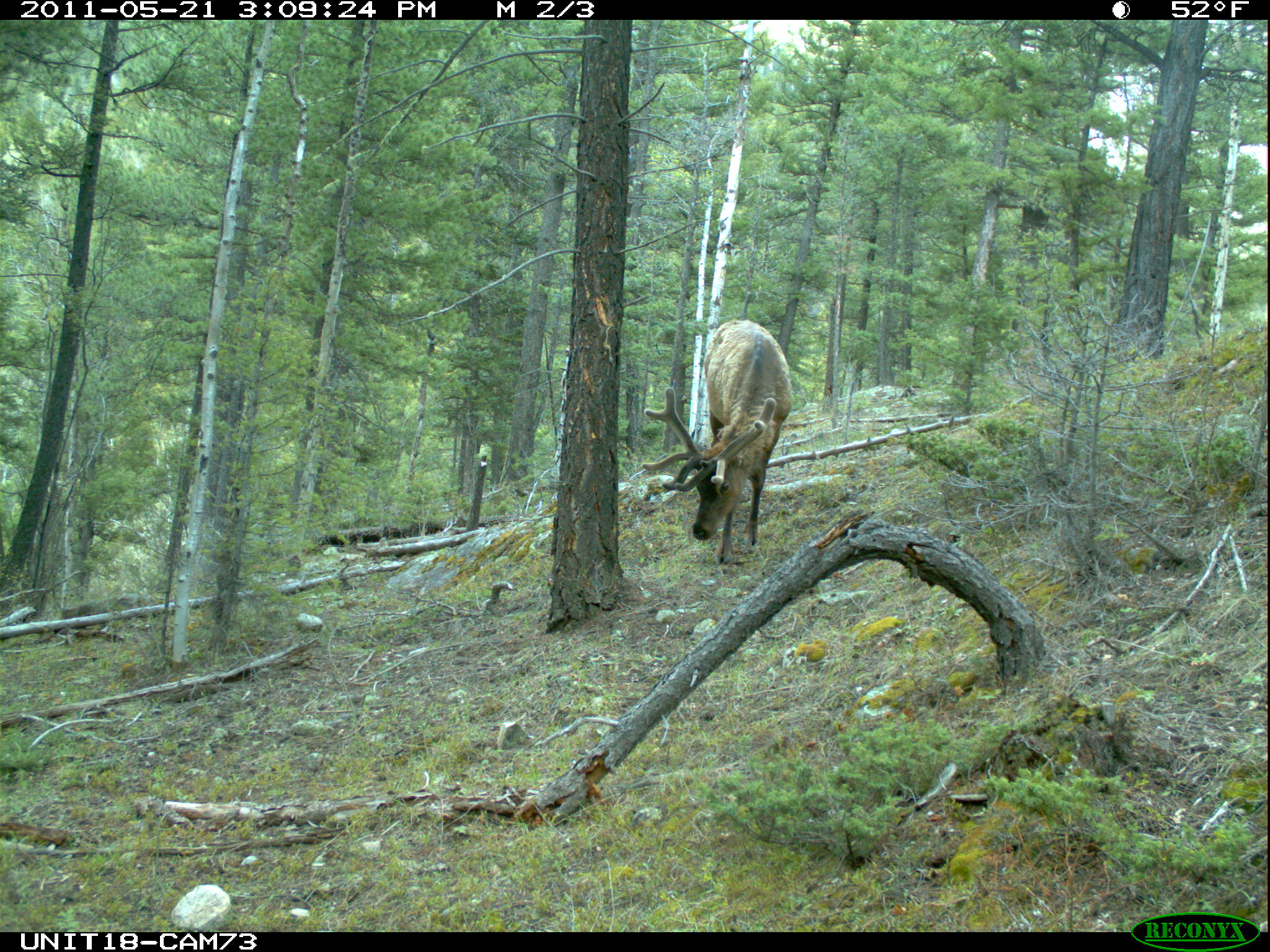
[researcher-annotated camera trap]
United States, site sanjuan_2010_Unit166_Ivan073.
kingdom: Animalia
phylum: Chordata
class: Mammalia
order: Artiodactyla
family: Cervidae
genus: Cervus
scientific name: Cervus elaphus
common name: red deer